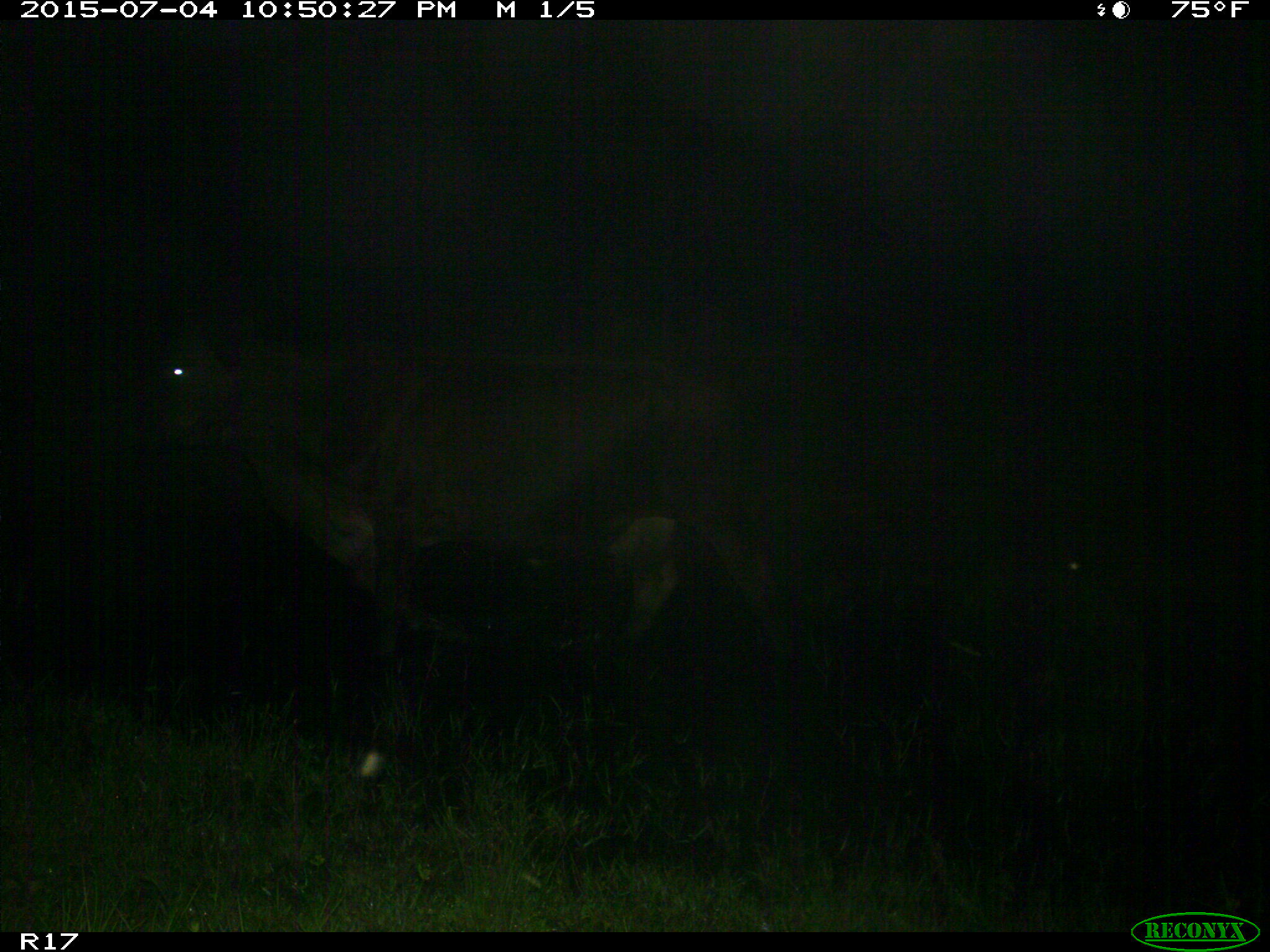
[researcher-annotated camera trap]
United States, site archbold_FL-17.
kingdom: Animalia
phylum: Chordata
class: Mammalia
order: Artiodactyla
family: Bovidae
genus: Bos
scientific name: Bos taurus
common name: domestic cow